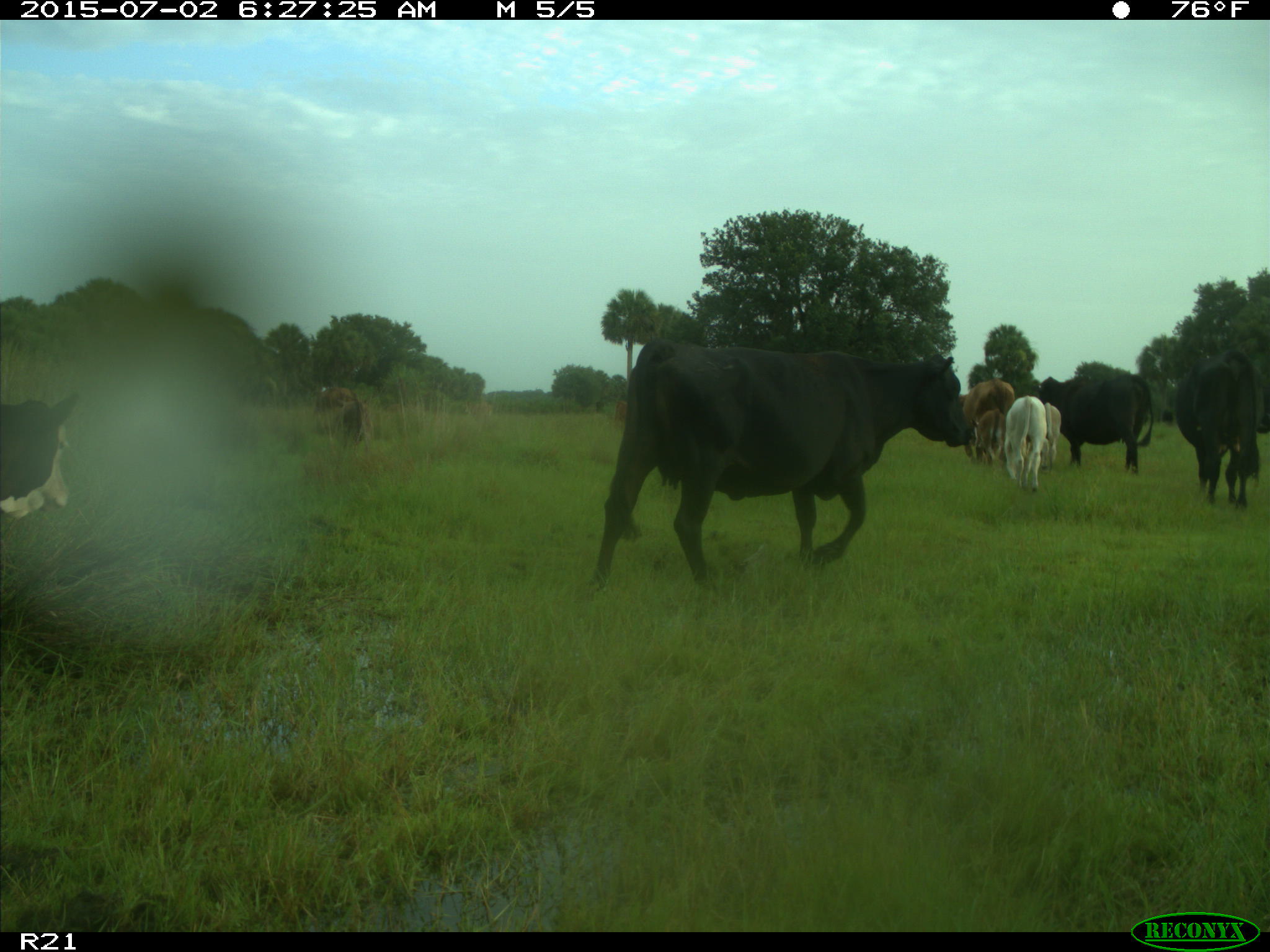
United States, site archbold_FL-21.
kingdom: Animalia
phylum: Chordata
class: Mammalia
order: Artiodactyla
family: Bovidae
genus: Bos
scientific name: Bos taurus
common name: domestic cow